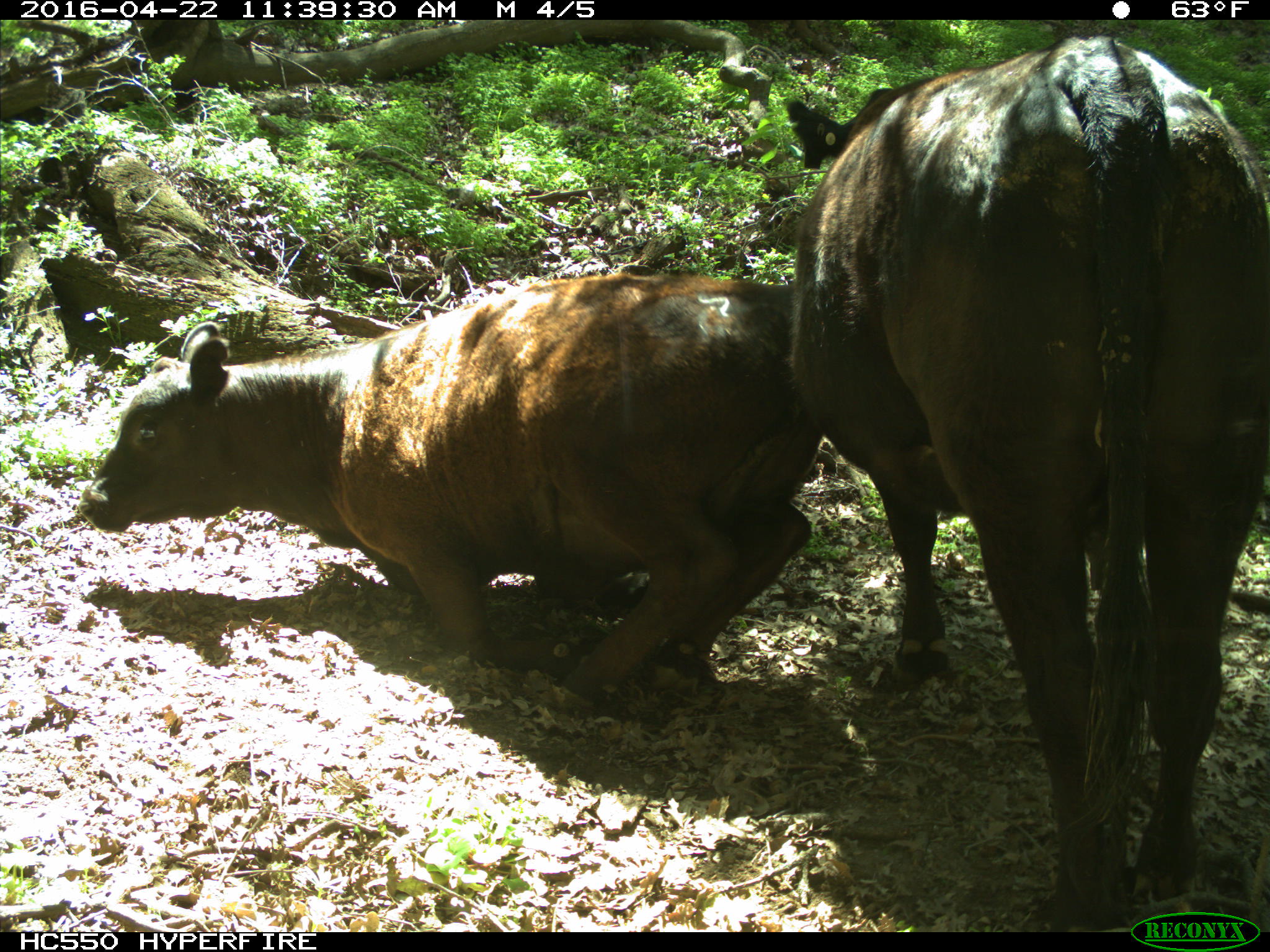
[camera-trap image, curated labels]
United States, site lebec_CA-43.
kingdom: Animalia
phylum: Chordata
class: Mammalia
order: Artiodactyla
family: Bovidae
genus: Bos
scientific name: Bos taurus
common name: domestic cow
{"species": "Bos taurus (domestic cow)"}